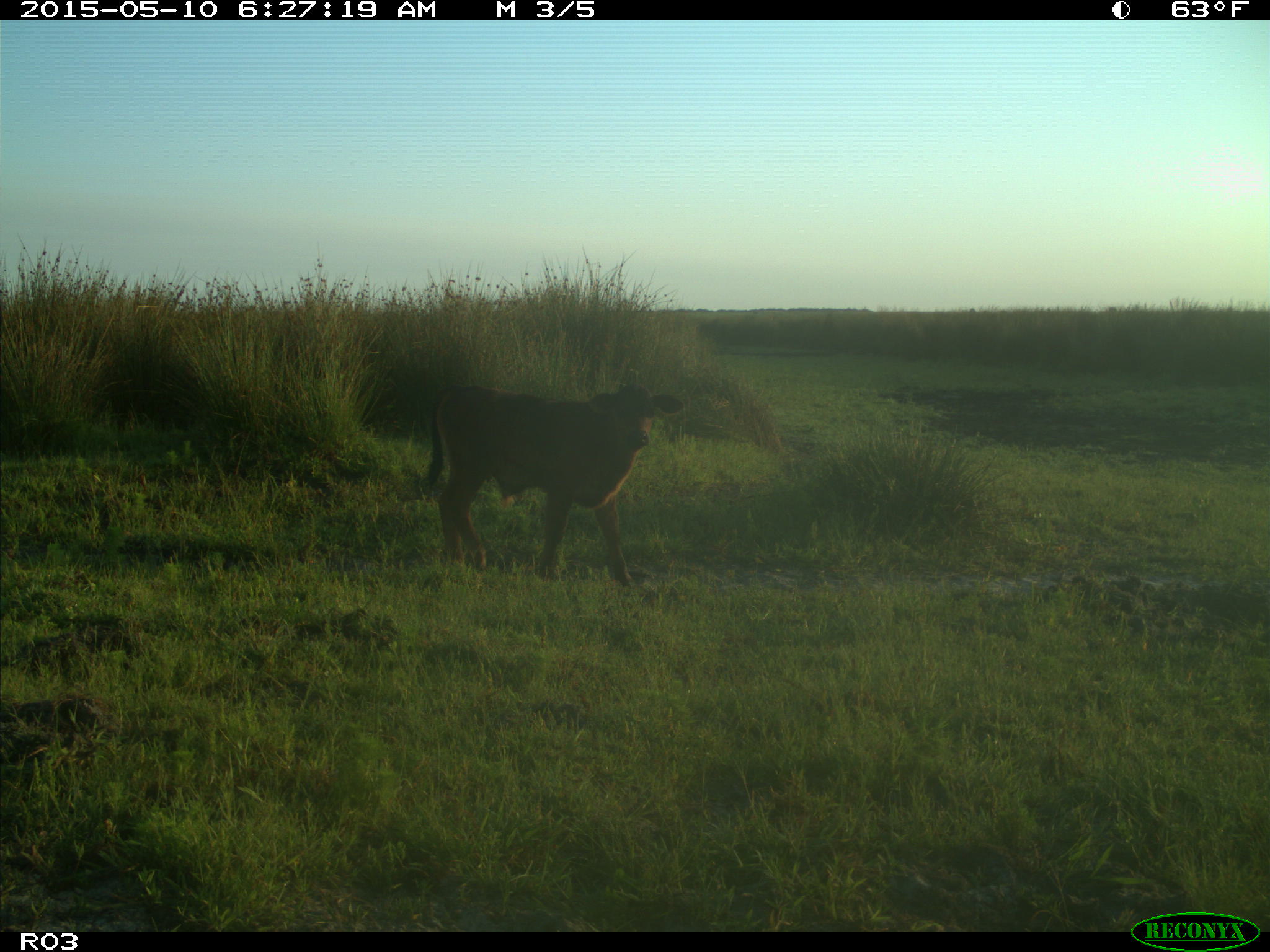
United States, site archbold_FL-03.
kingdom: Animalia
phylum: Chordata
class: Mammalia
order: Artiodactyla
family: Bovidae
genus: Bos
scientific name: Bos taurus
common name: domestic cow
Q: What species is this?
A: Bos taurus (domestic cow).